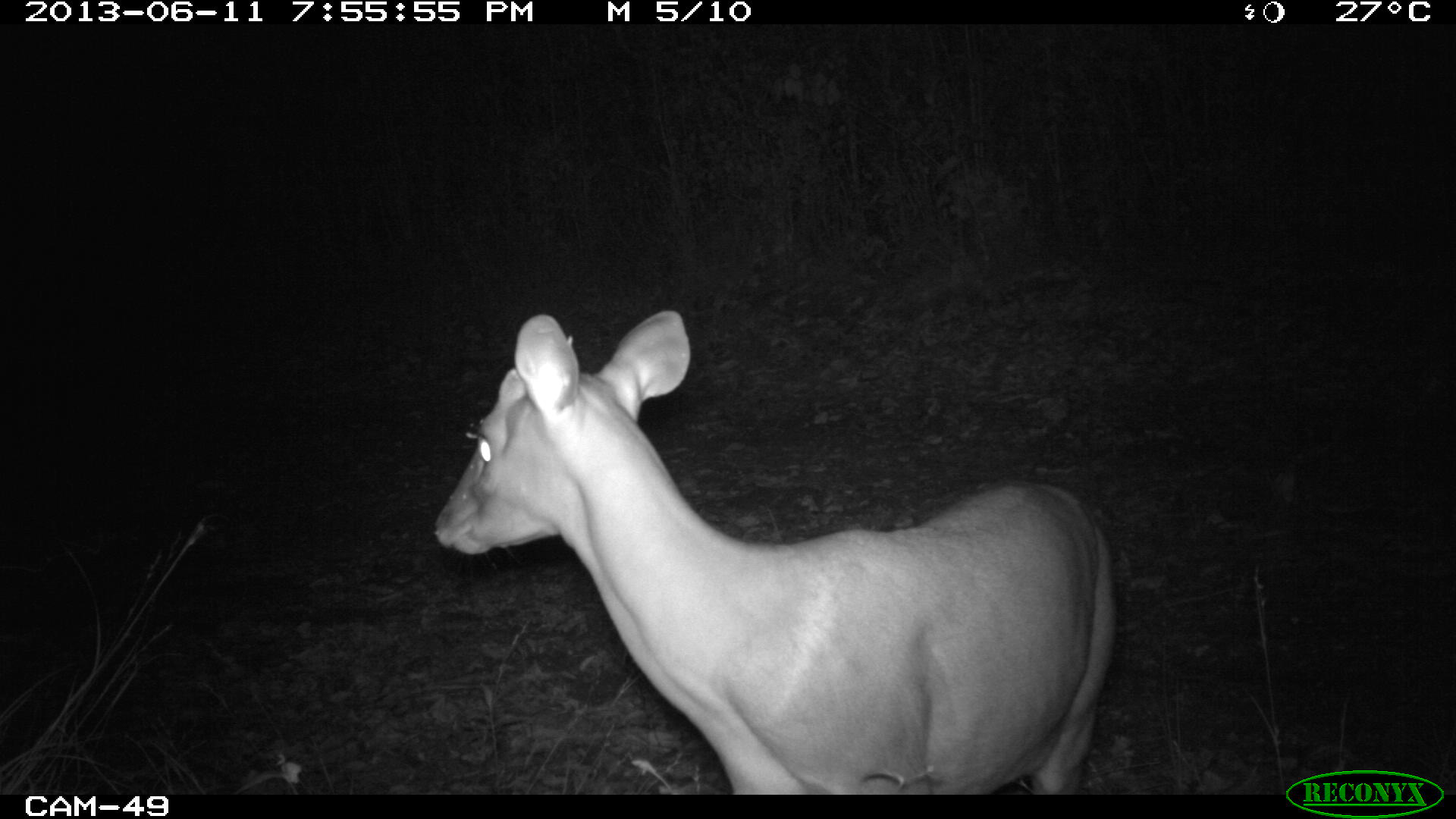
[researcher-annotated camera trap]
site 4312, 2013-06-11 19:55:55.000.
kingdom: Animalia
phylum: Chordata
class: Mammalia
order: Artiodactyla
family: Cervidae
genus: Mazama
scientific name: Mazama temama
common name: central american red brocket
Mazama temama (central american red brocket), count 1, sex male.